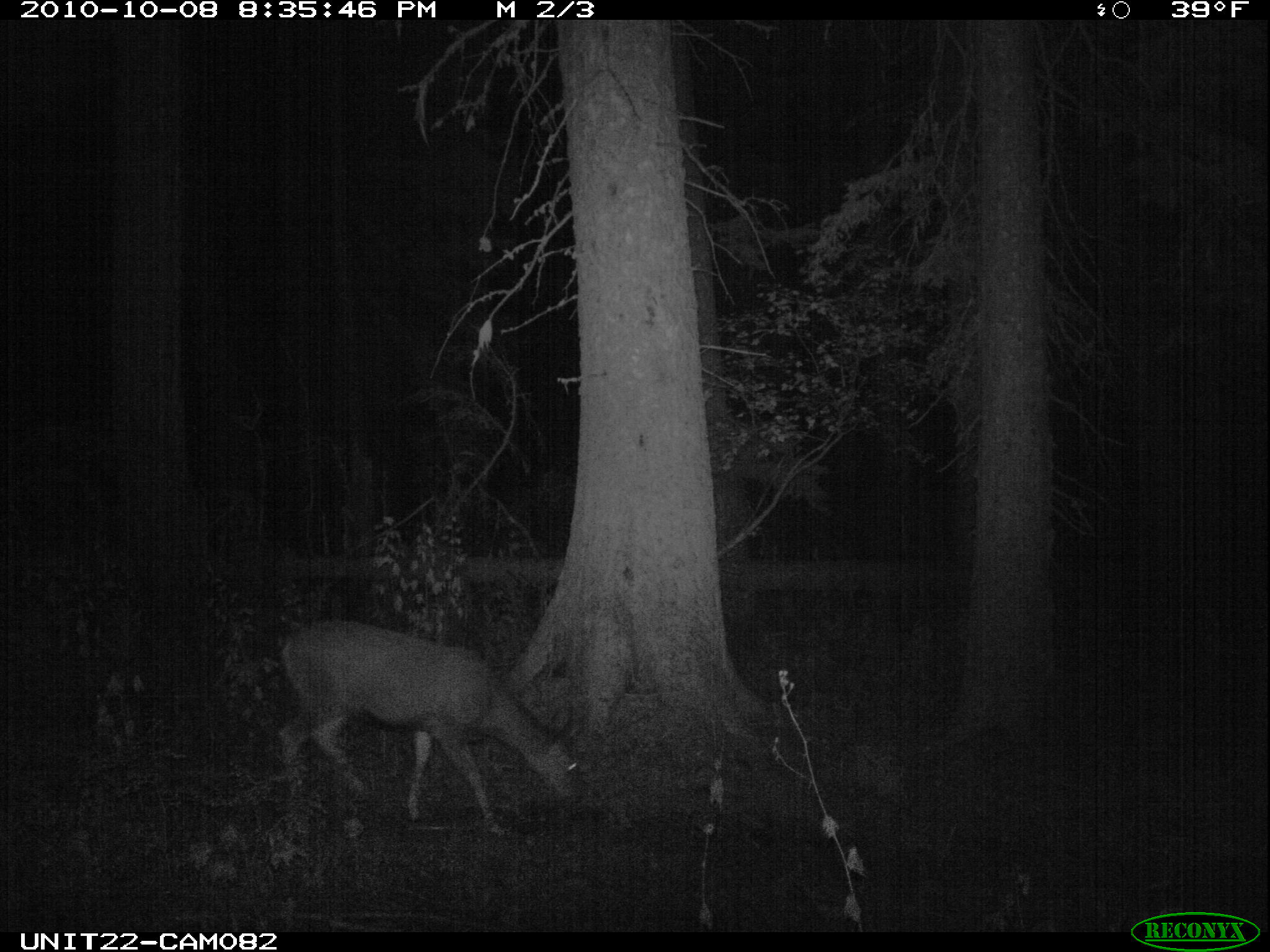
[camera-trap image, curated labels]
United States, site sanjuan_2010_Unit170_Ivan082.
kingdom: Animalia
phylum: Chordata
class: Mammalia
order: Artiodactyla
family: Cervidae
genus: Odocoileus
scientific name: Odocoileus hemionus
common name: mule deer